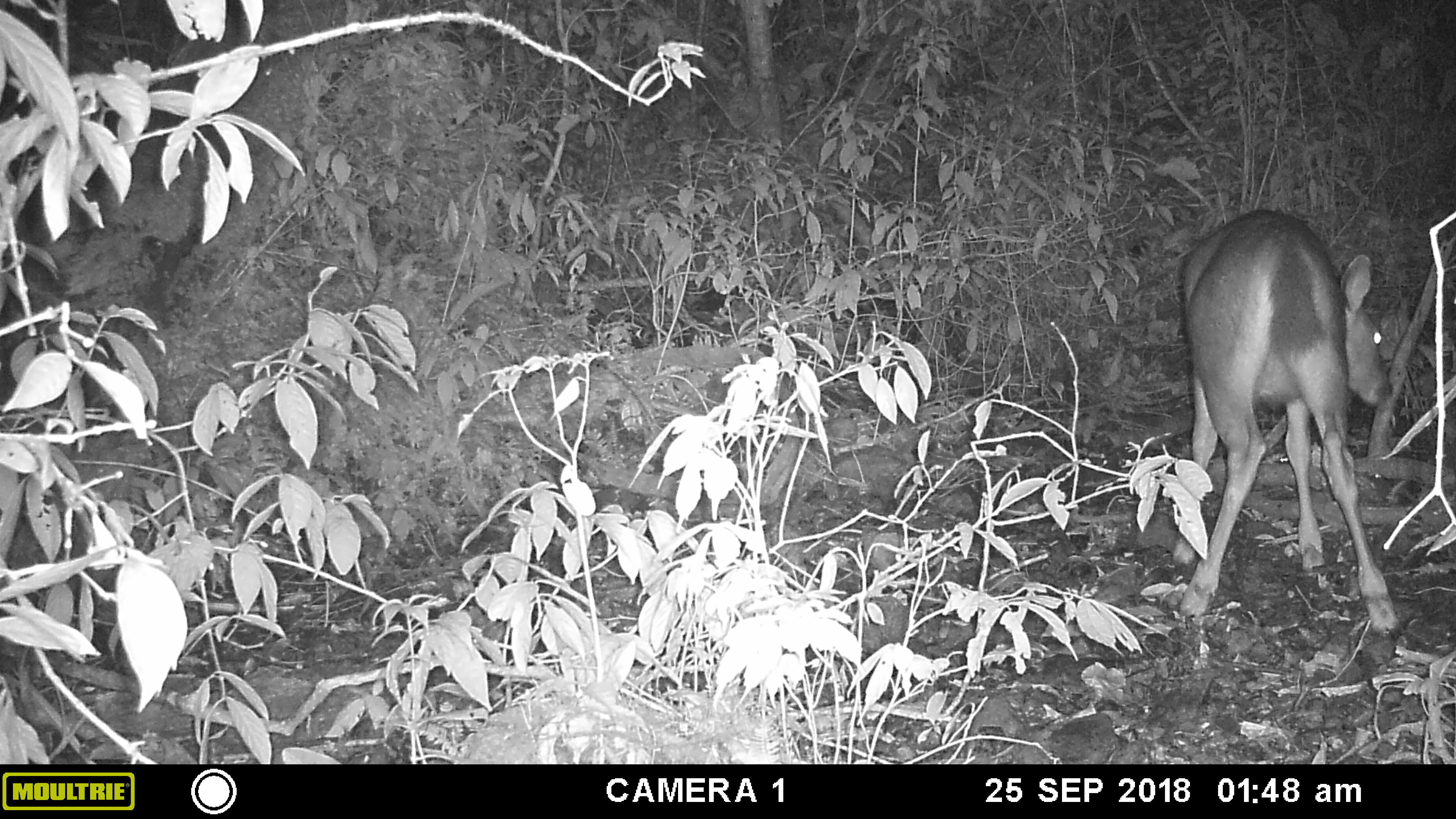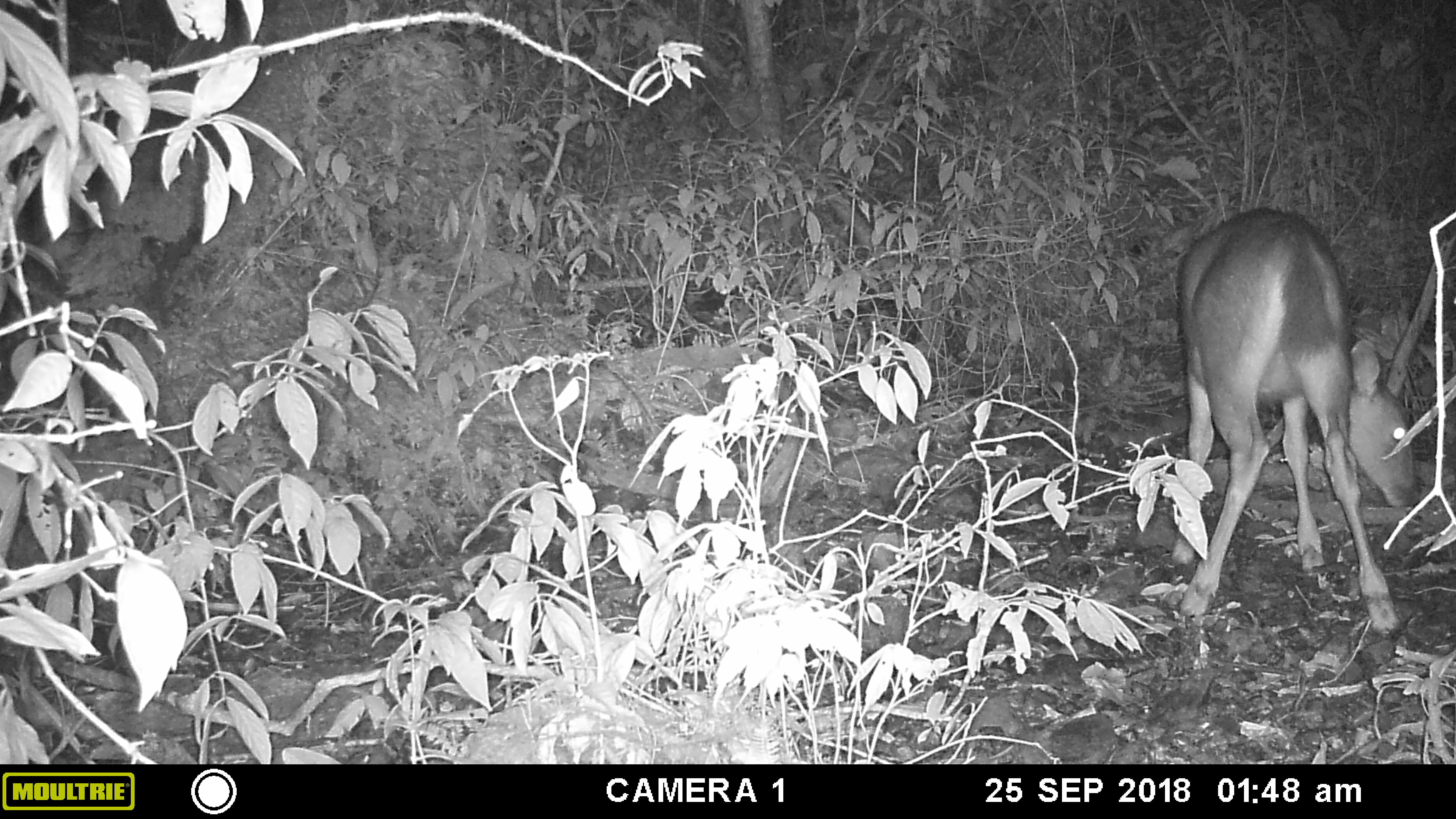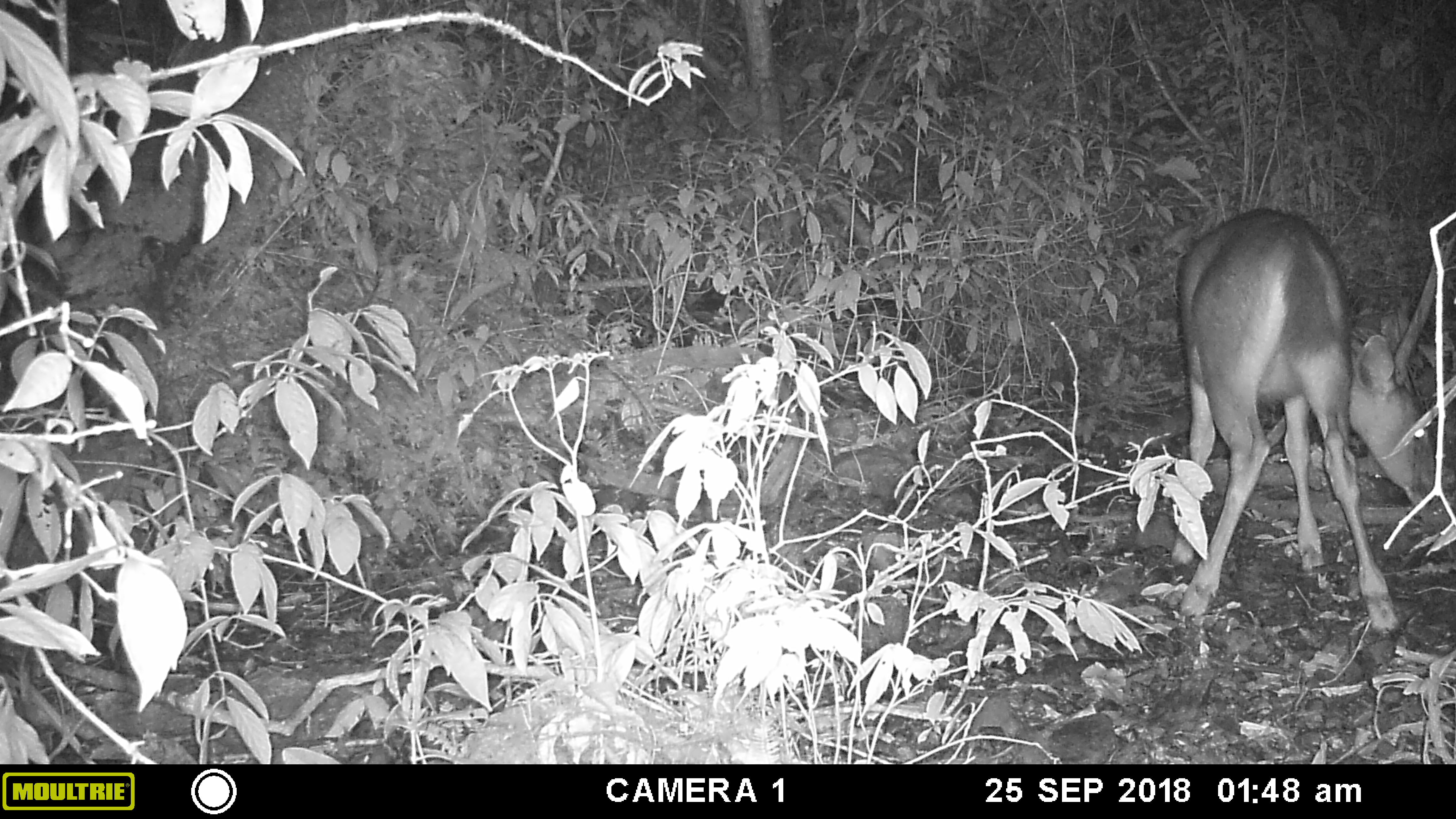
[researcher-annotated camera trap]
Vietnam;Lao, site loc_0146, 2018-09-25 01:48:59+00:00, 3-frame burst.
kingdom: Animalia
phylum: Chordata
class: Mammalia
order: Artiodactyla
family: Cervidae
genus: Rusa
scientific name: Rusa unicolor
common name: sambar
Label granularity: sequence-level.